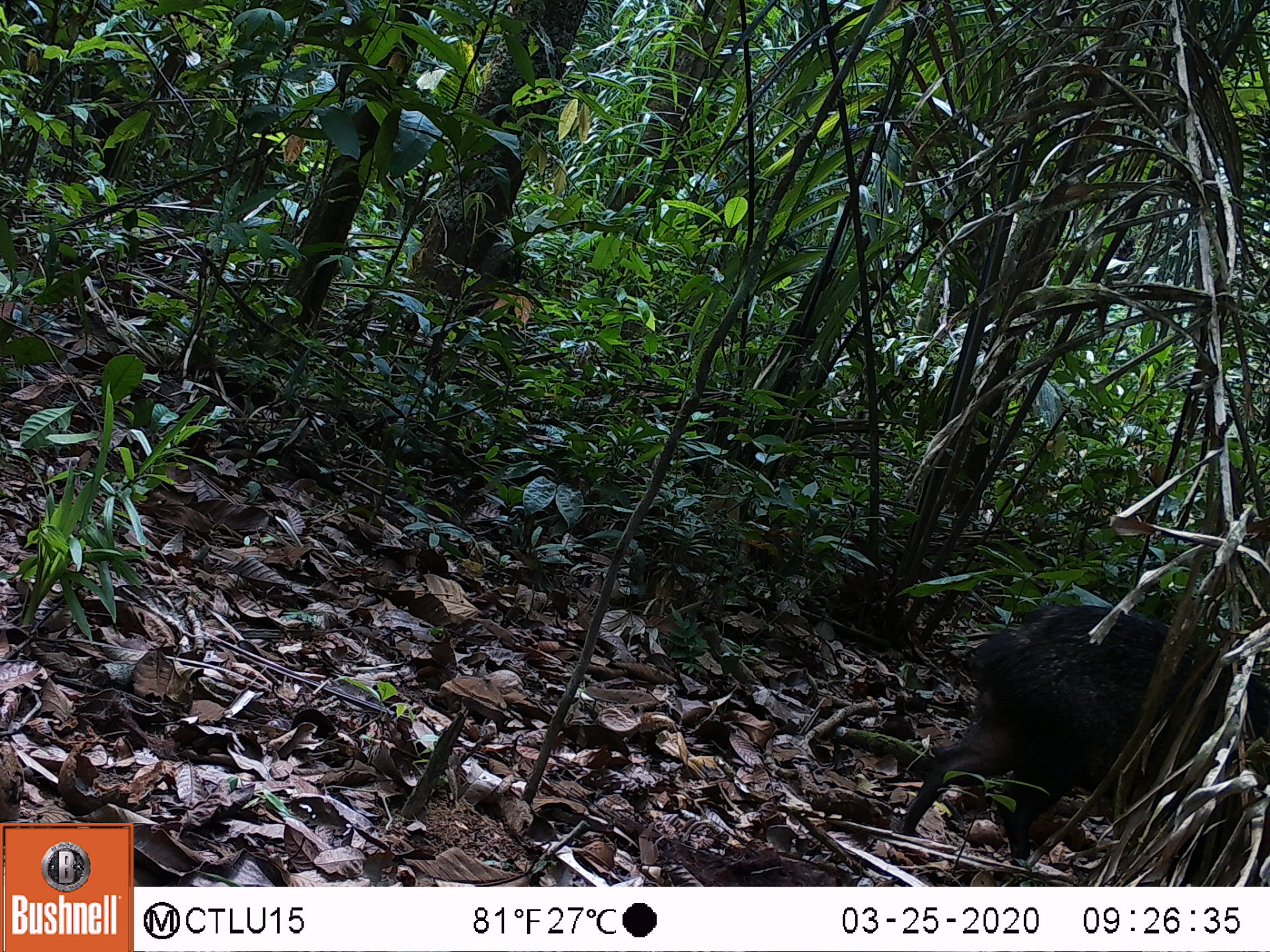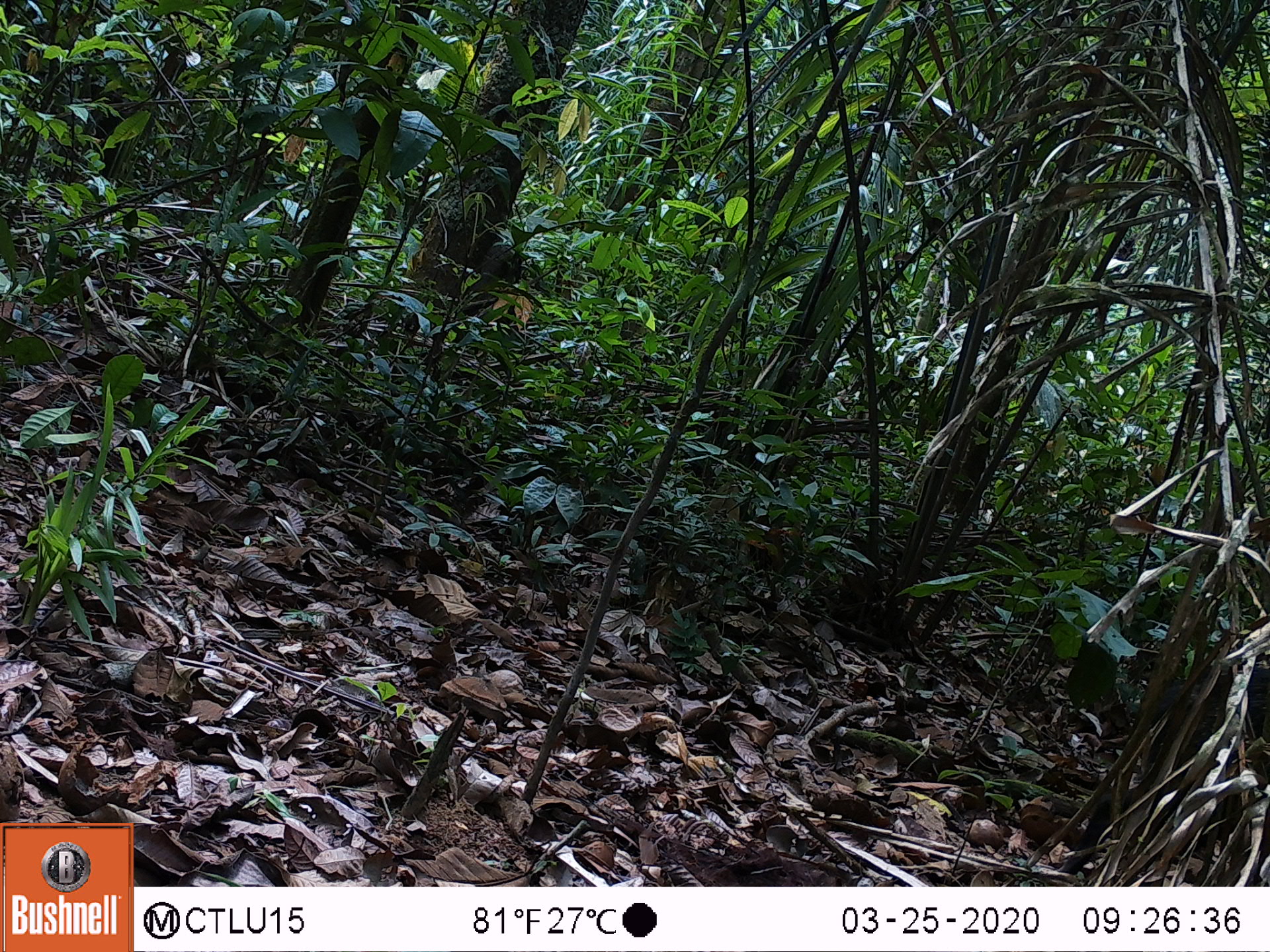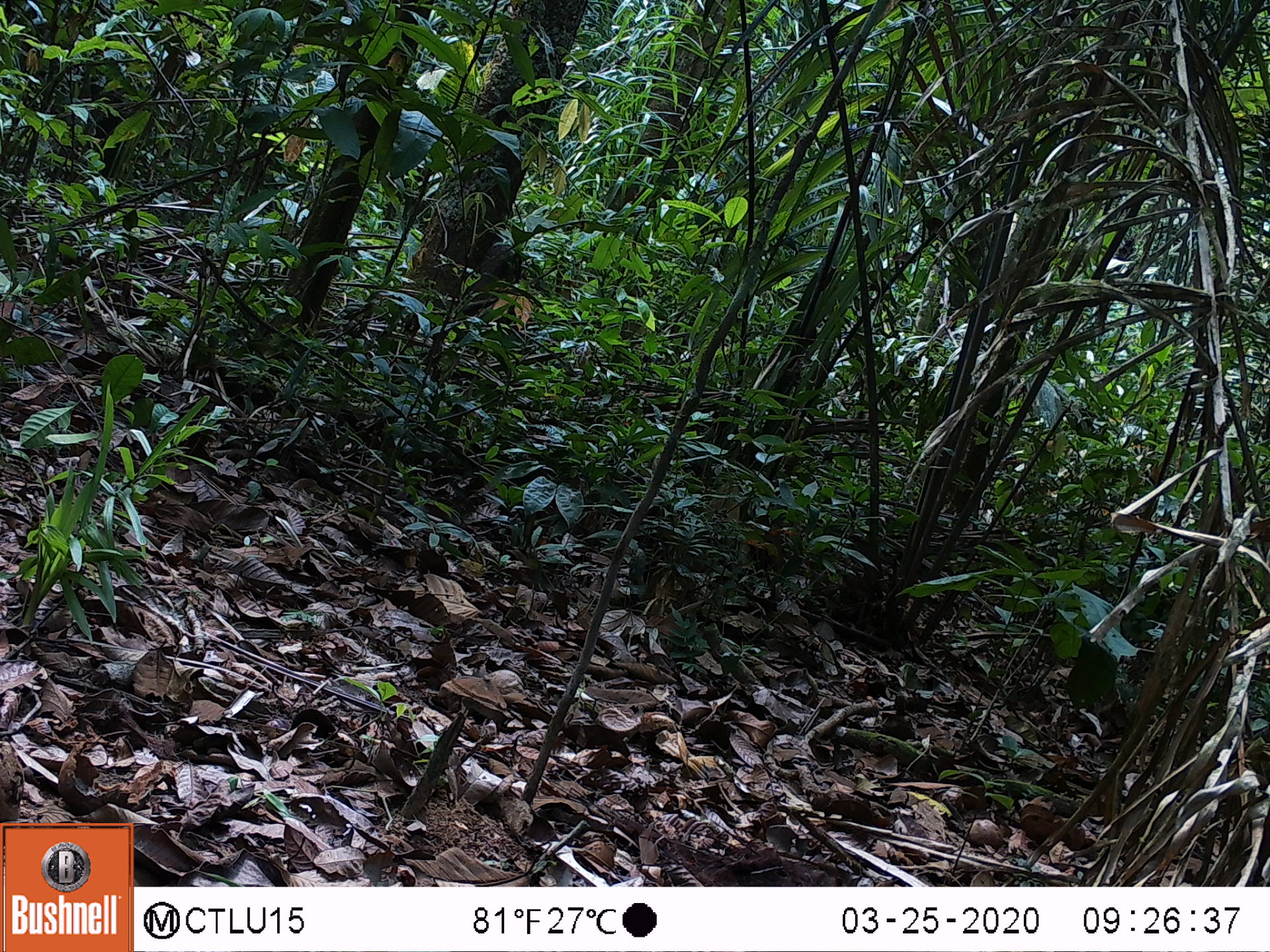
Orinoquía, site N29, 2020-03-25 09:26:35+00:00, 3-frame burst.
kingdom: Animalia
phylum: Chordata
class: Mammalia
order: Artiodactyla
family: Tayassuidae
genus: Pecari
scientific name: Pecari tajacu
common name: collared peccary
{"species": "collared peccary (Pecari tajacu)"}